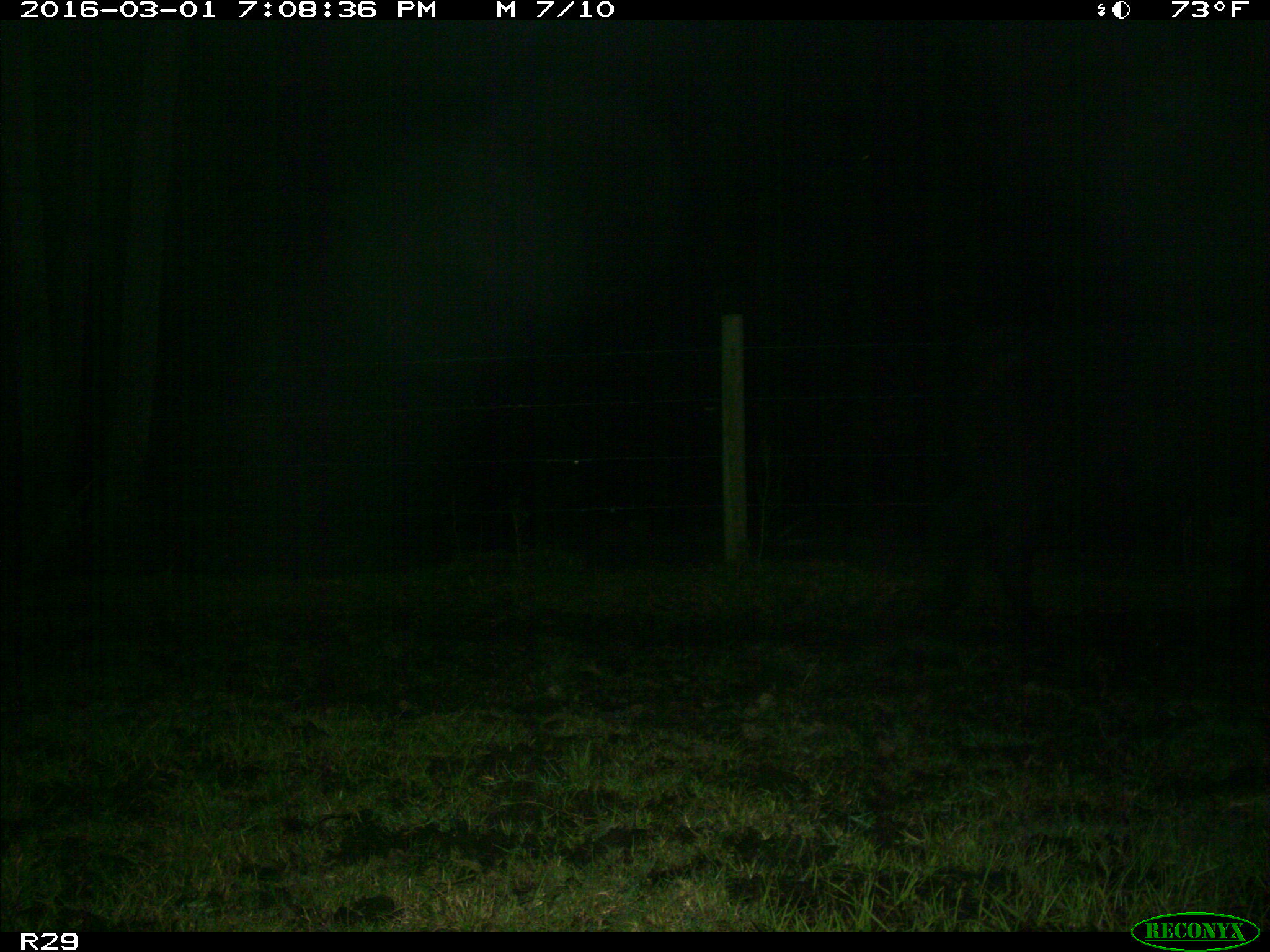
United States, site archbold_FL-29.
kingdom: Animalia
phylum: Chordata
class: Mammalia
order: Artiodactyla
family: Bovidae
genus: Bos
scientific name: Bos taurus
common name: domestic cow